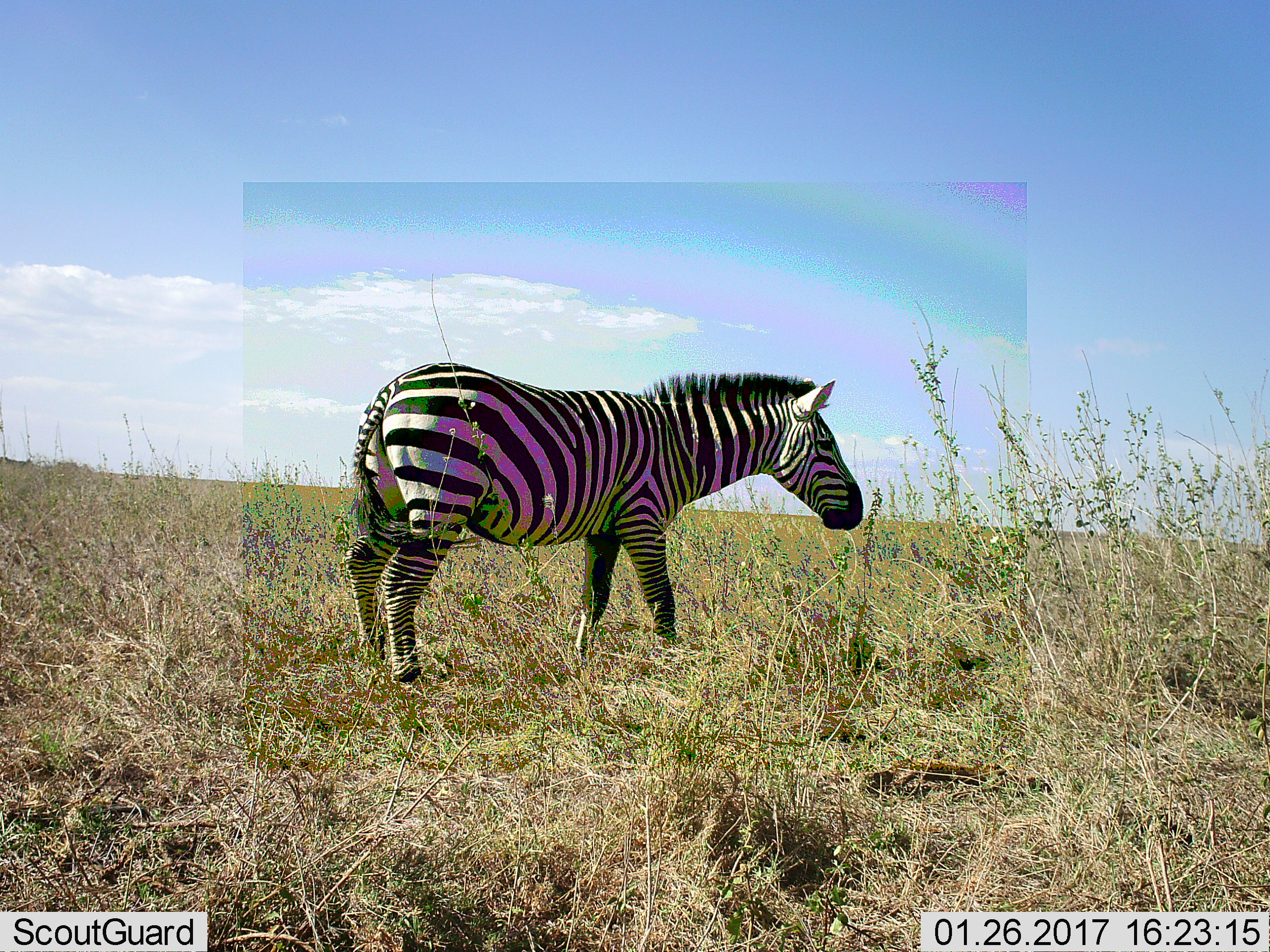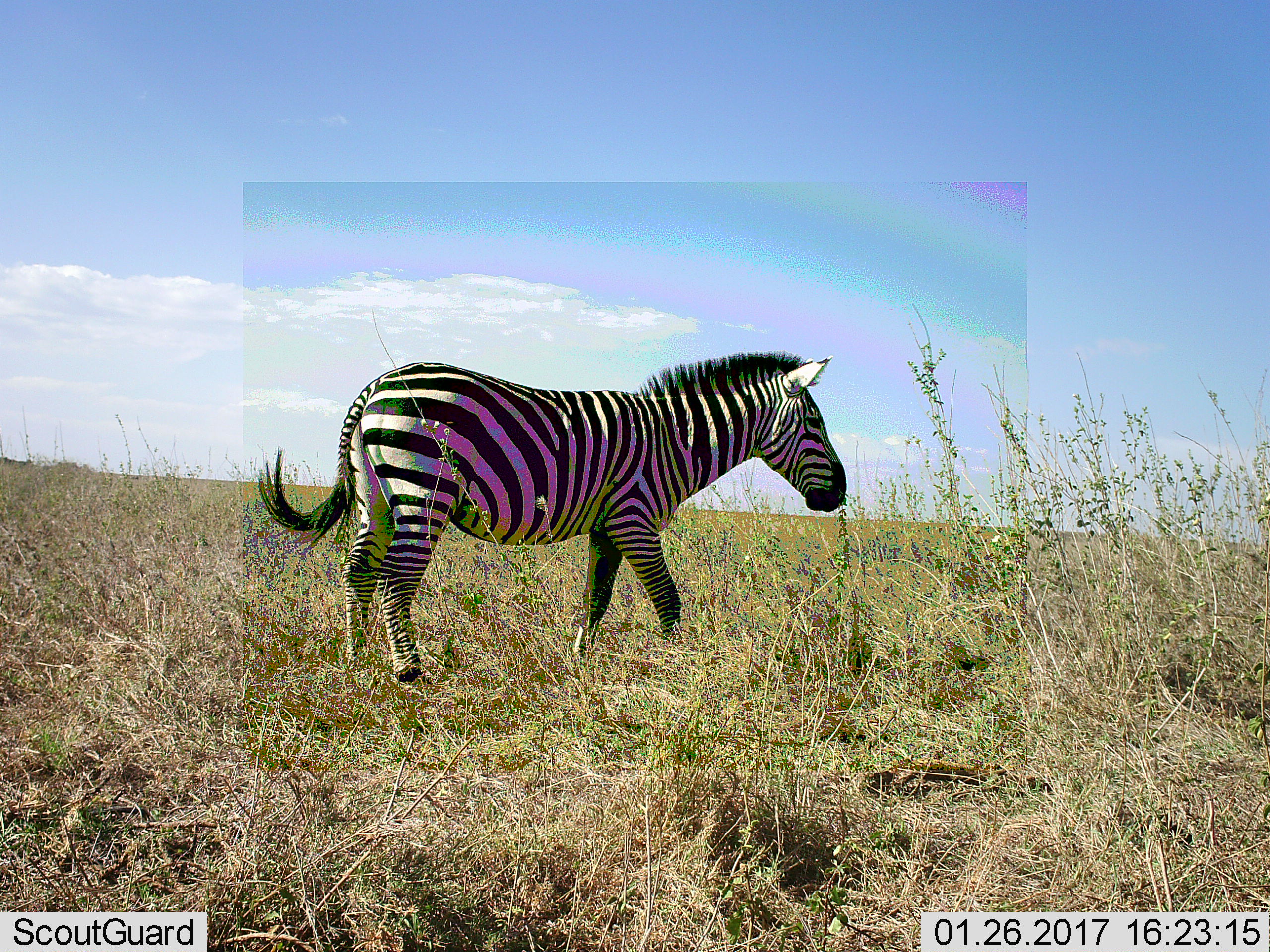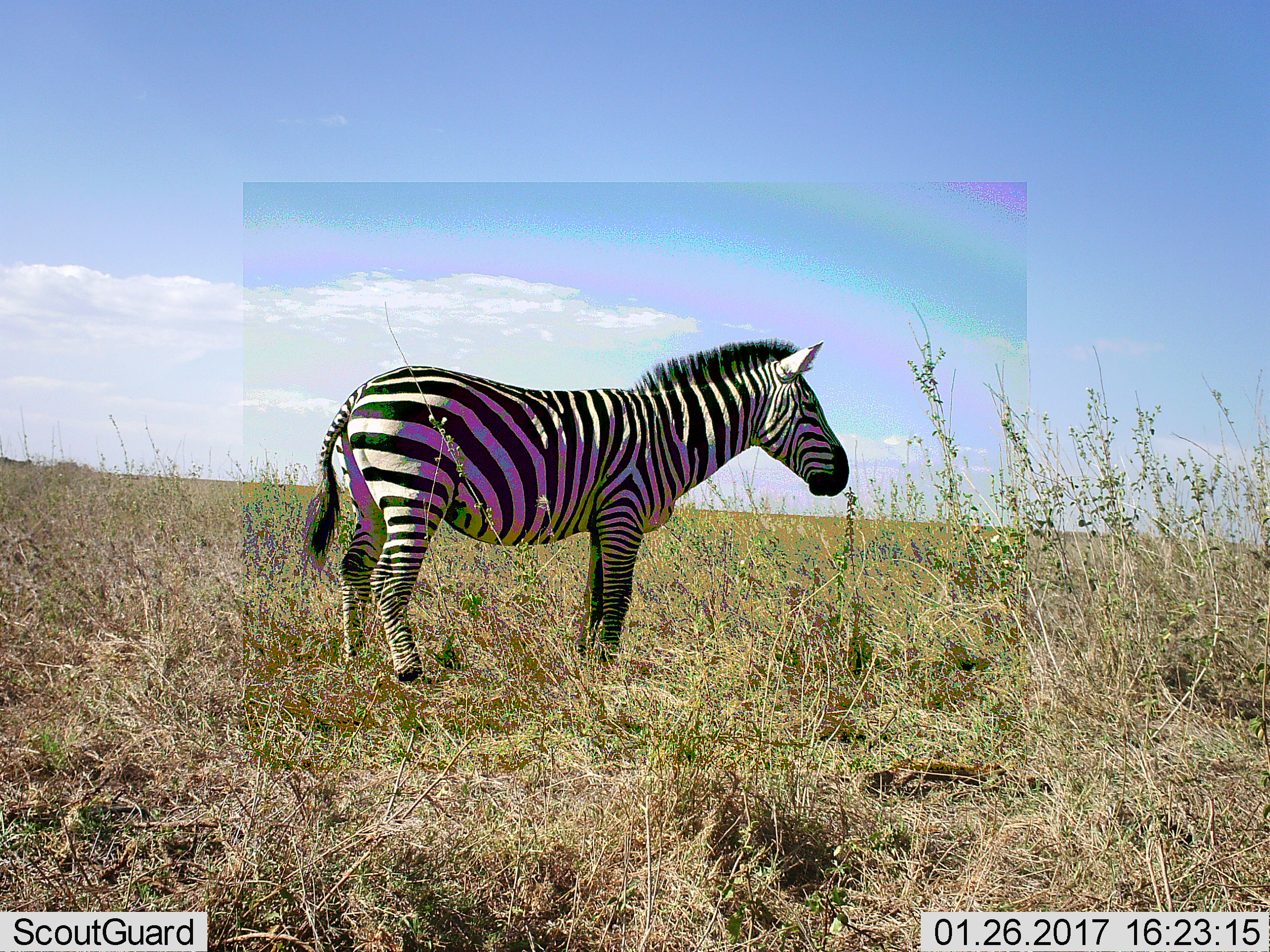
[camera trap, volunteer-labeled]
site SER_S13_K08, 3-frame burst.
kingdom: Animalia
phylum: Chordata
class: Mammalia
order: Perissodactyla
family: Equidae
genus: Equus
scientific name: Equus quagga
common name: plains zebra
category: zebraplains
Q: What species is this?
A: Zebraplains (plains zebra) (Equus quagga).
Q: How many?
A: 1.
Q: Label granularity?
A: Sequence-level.